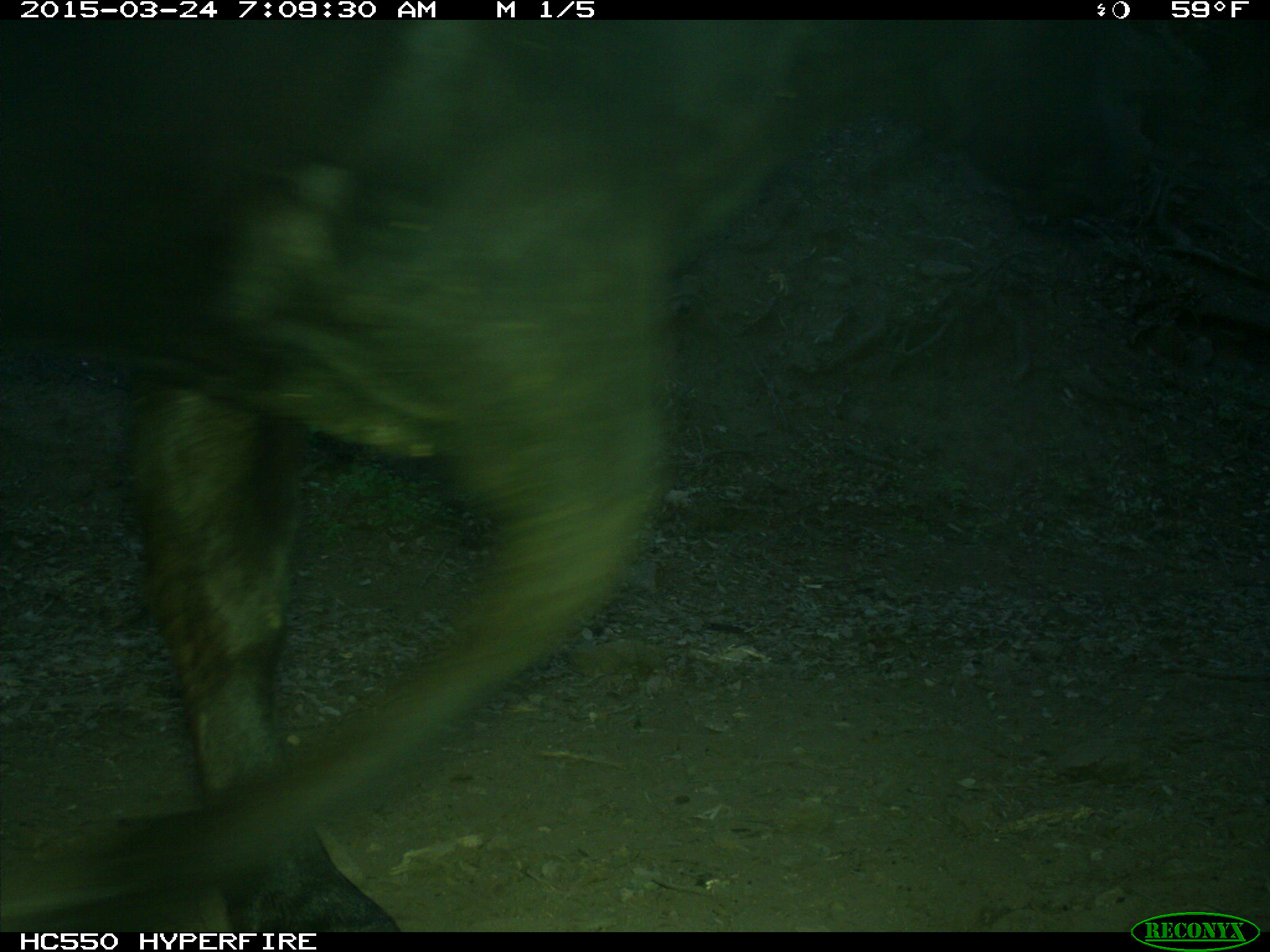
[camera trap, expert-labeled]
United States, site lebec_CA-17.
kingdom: Animalia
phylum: Chordata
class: Mammalia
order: Artiodactyla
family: Bovidae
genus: Bos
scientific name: Bos taurus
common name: domestic cow